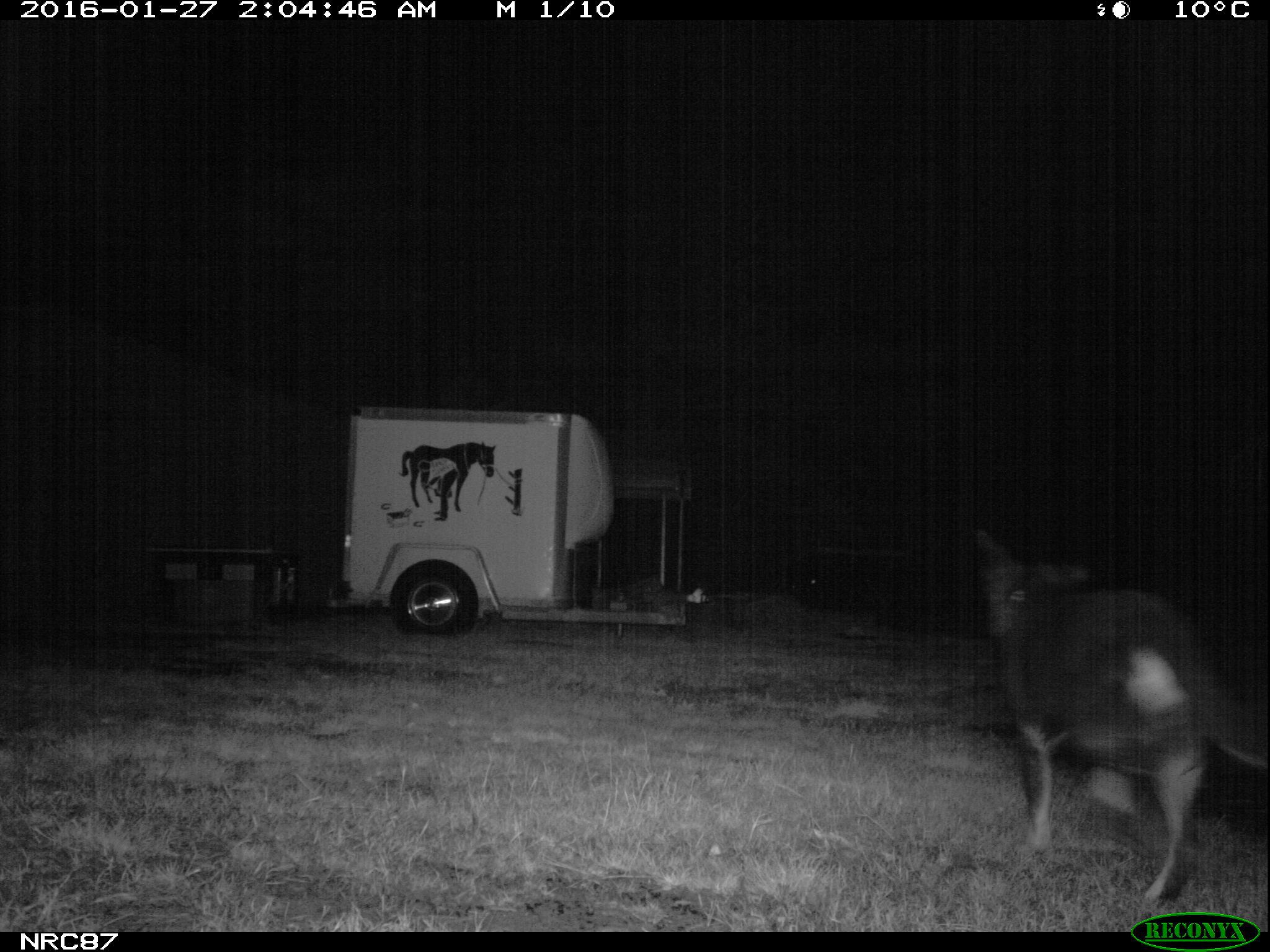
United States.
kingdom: Animalia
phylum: Chordata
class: Mammalia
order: Carnivora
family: Canidae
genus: Canis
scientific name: Canis familiaris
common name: domestic dog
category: Dog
Dog (domestic dog) (Canis familiaris).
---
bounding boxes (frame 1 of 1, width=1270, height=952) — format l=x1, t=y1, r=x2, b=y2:
Dog: l=957, t=513, r=1268, b=908